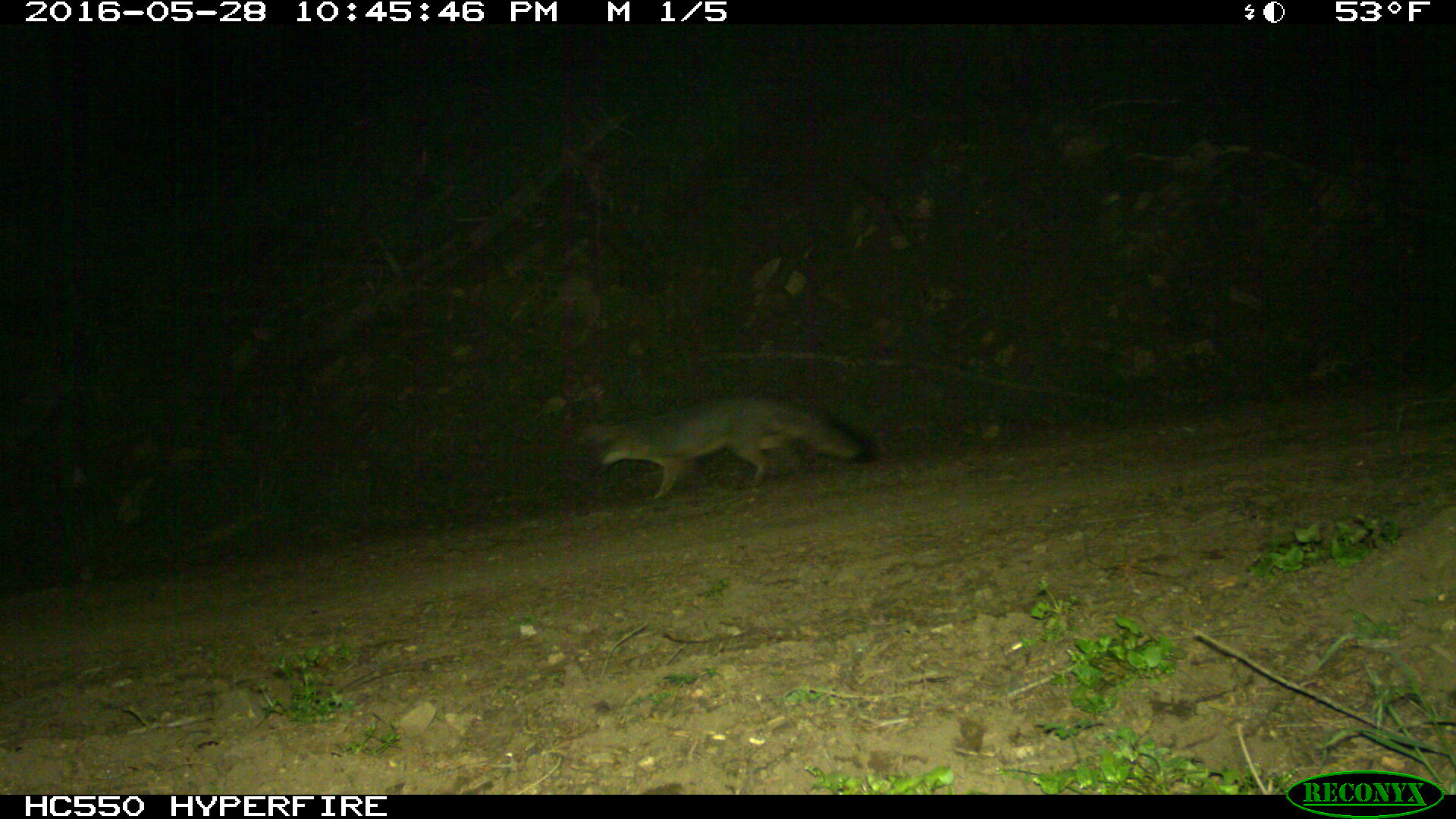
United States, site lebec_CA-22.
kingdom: Animalia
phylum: Chordata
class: Mammalia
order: Carnivora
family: Canidae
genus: Urocyon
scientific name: Urocyon cinereoargenteus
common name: gray fox